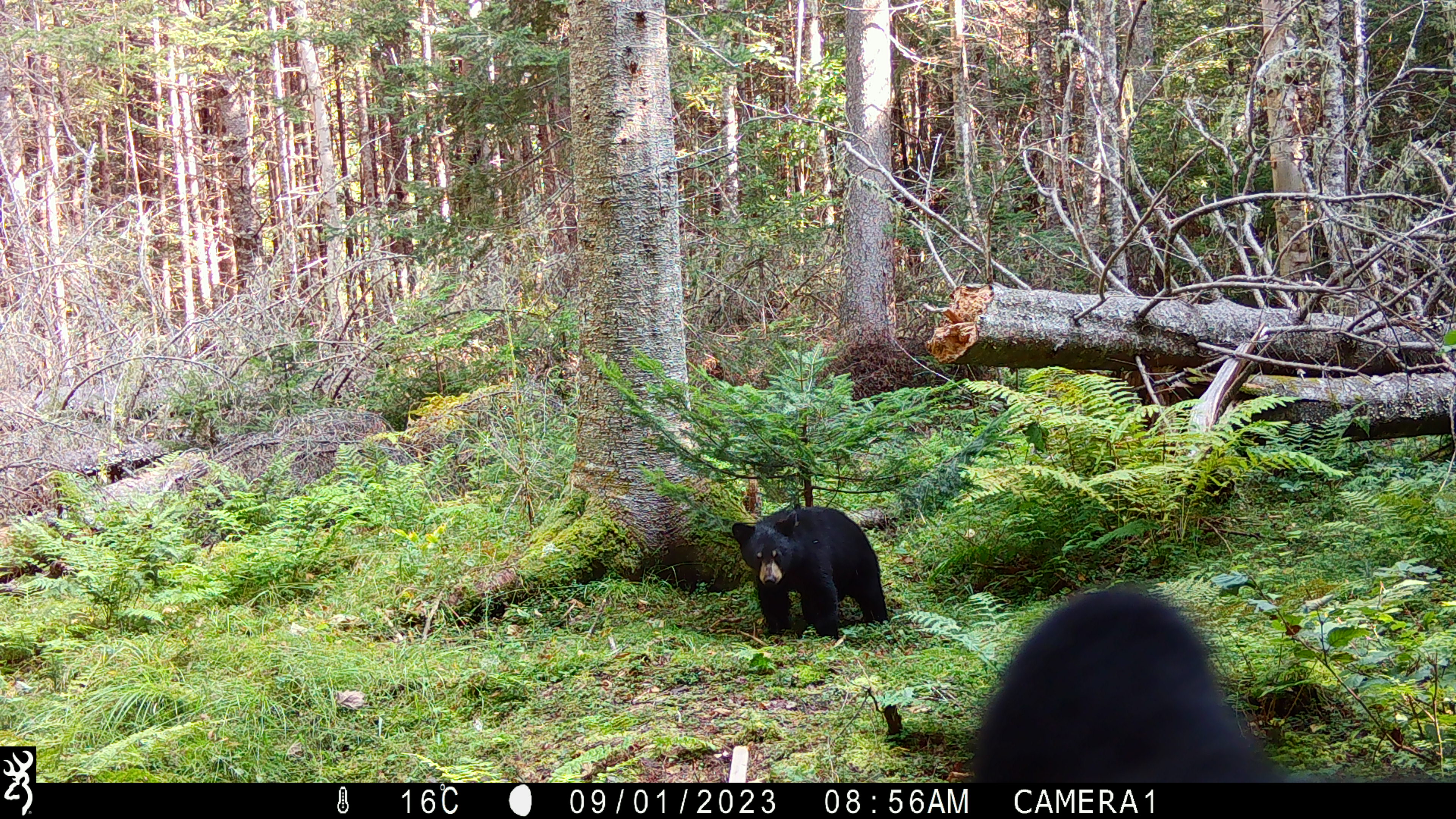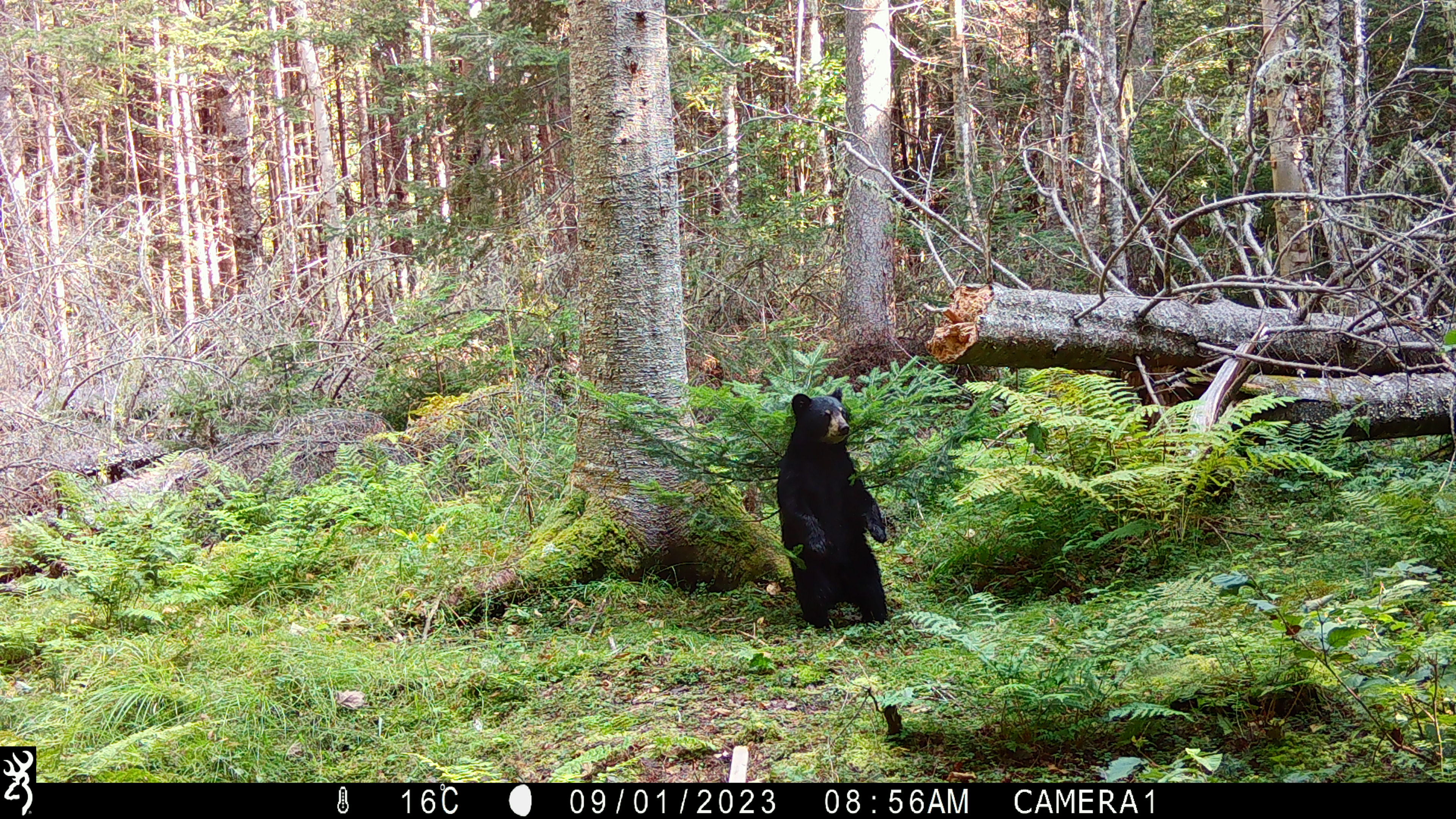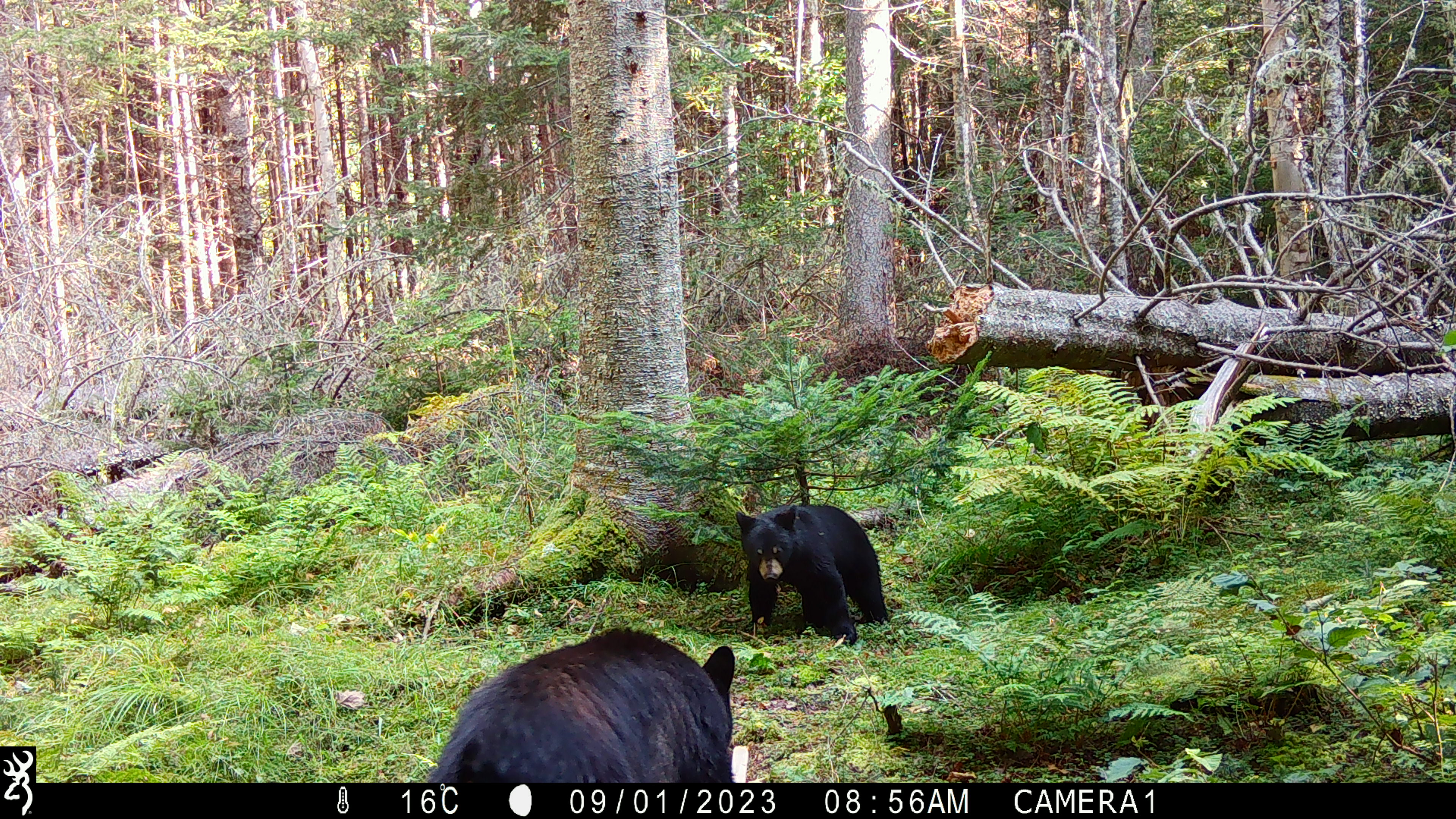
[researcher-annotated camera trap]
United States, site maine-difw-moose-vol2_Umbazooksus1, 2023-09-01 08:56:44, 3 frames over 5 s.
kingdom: Animalia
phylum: Chordata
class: Mammalia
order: Carnivora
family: Ursidae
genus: Ursus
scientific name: Ursus americanus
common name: black bear